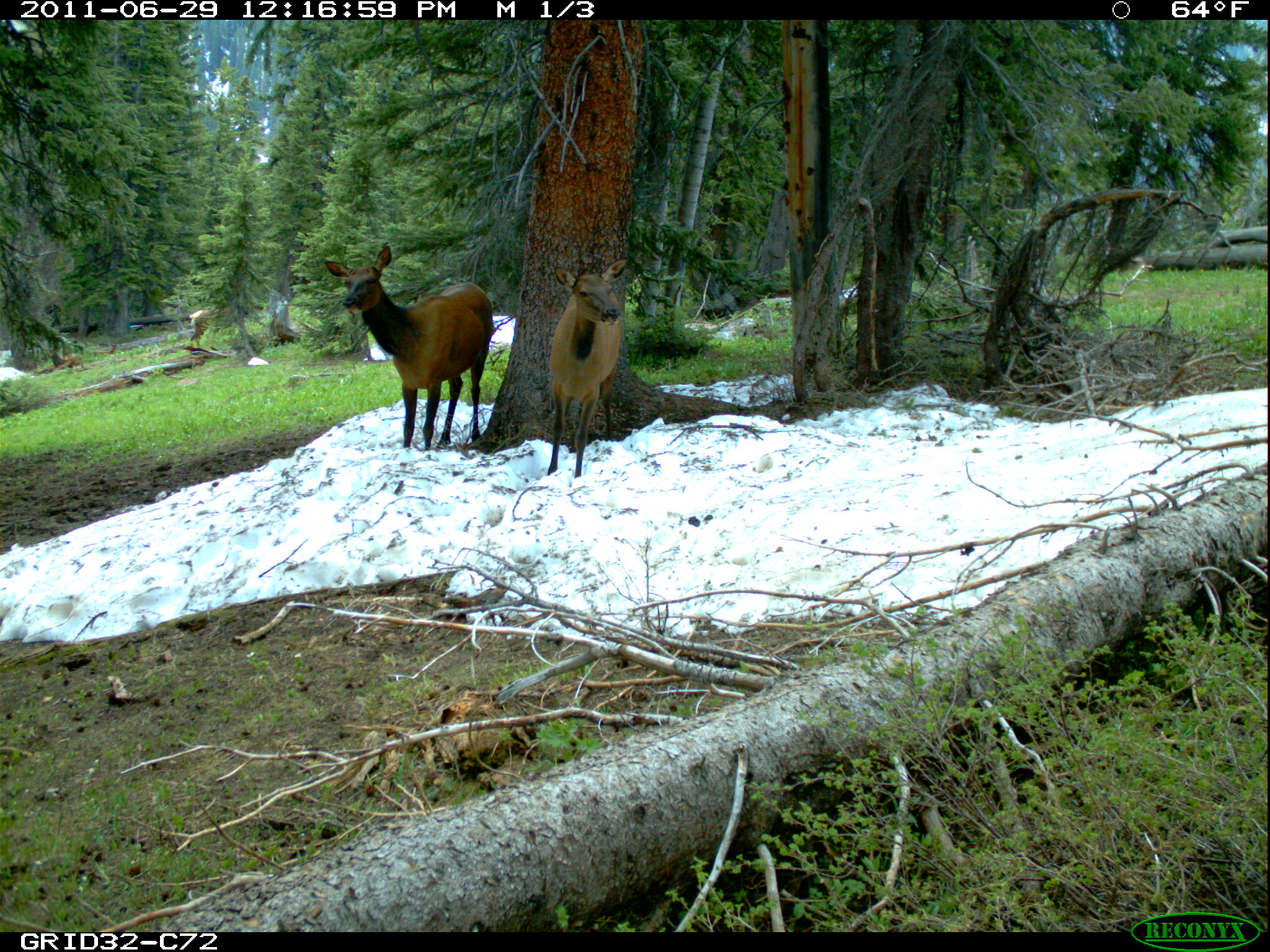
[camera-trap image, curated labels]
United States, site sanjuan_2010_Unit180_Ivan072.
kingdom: Animalia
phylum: Chordata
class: Mammalia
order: Artiodactyla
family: Cervidae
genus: Cervus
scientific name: Cervus elaphus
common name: red deer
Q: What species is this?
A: Cervus elaphus (red deer).